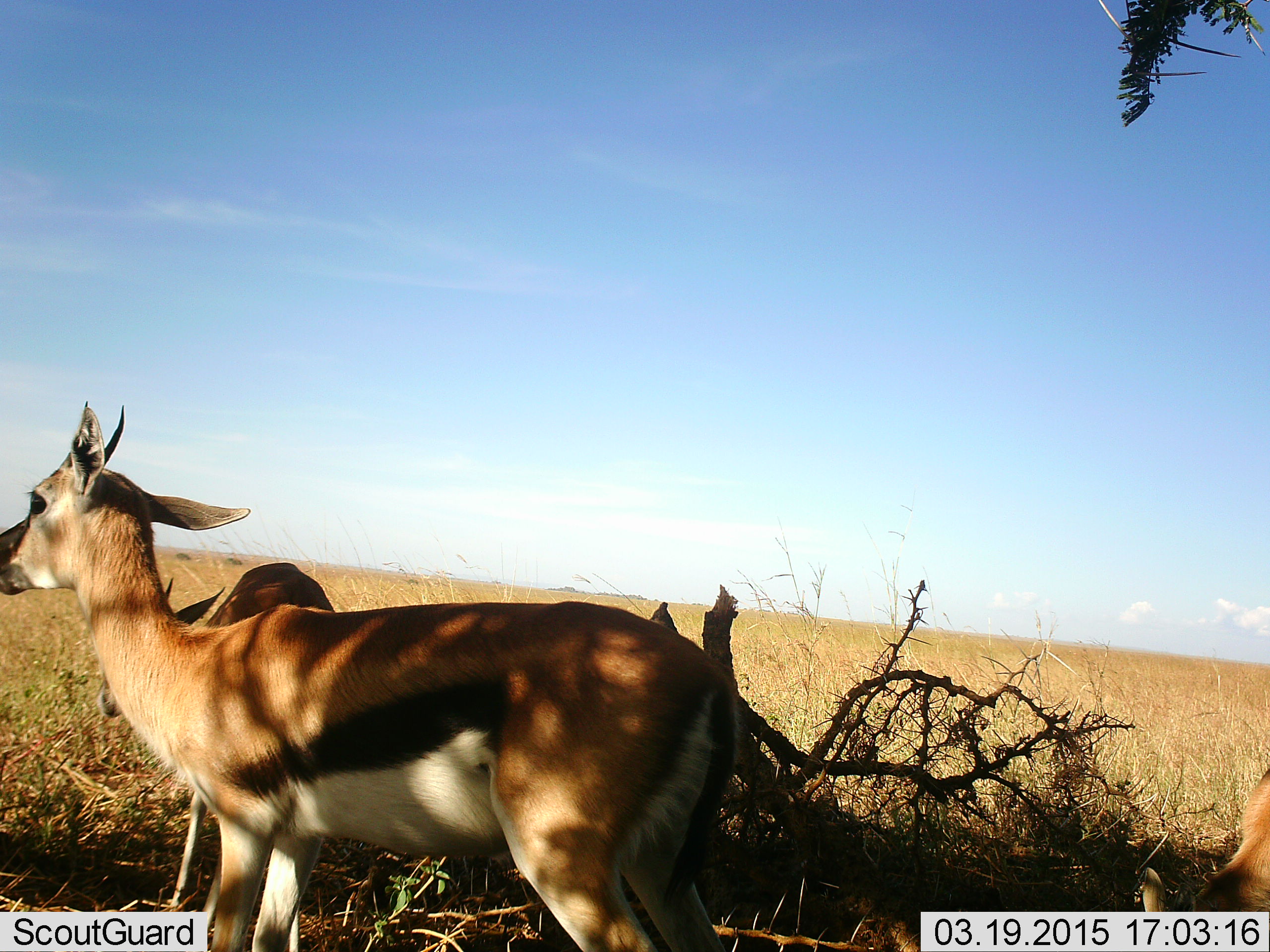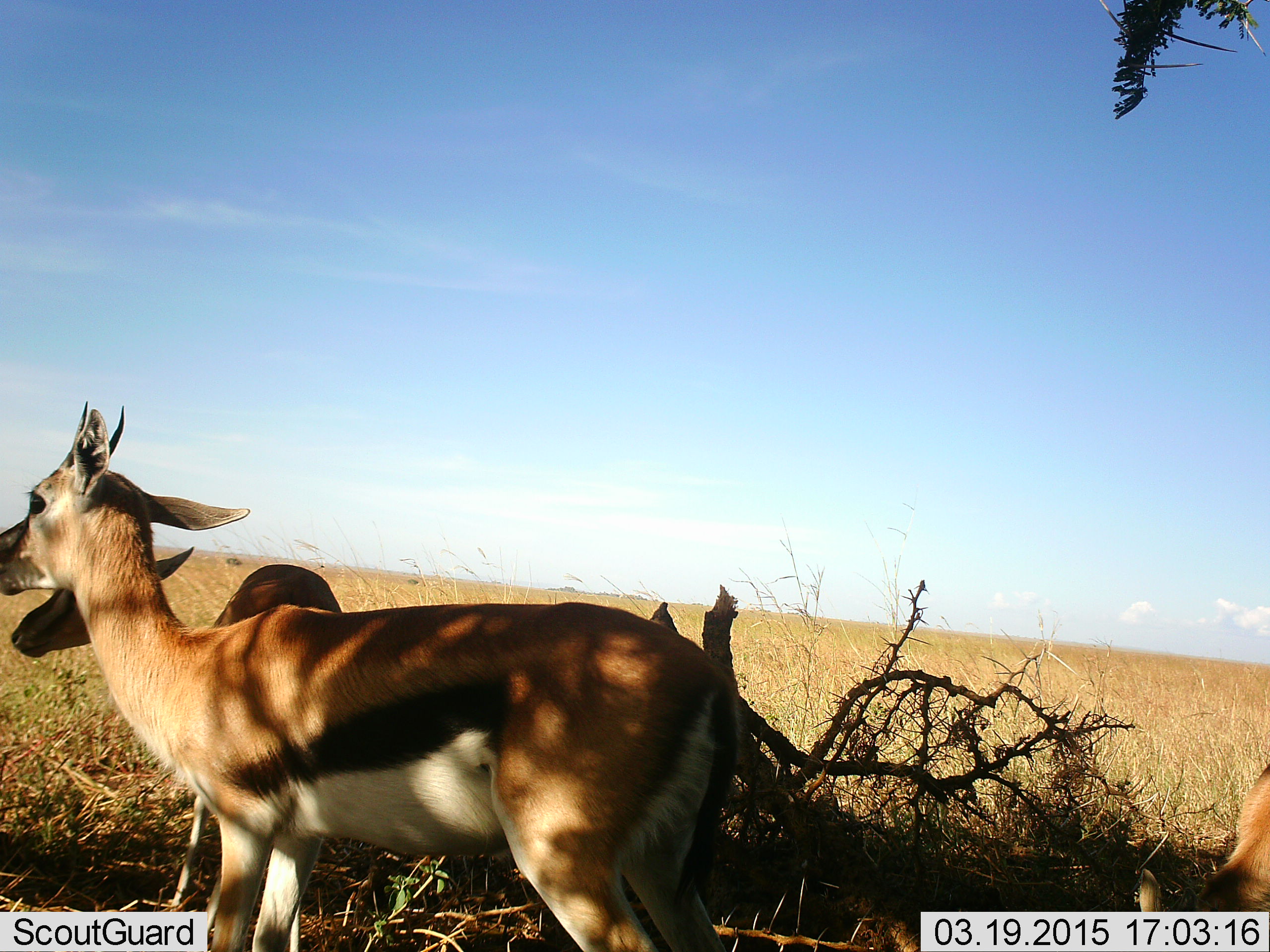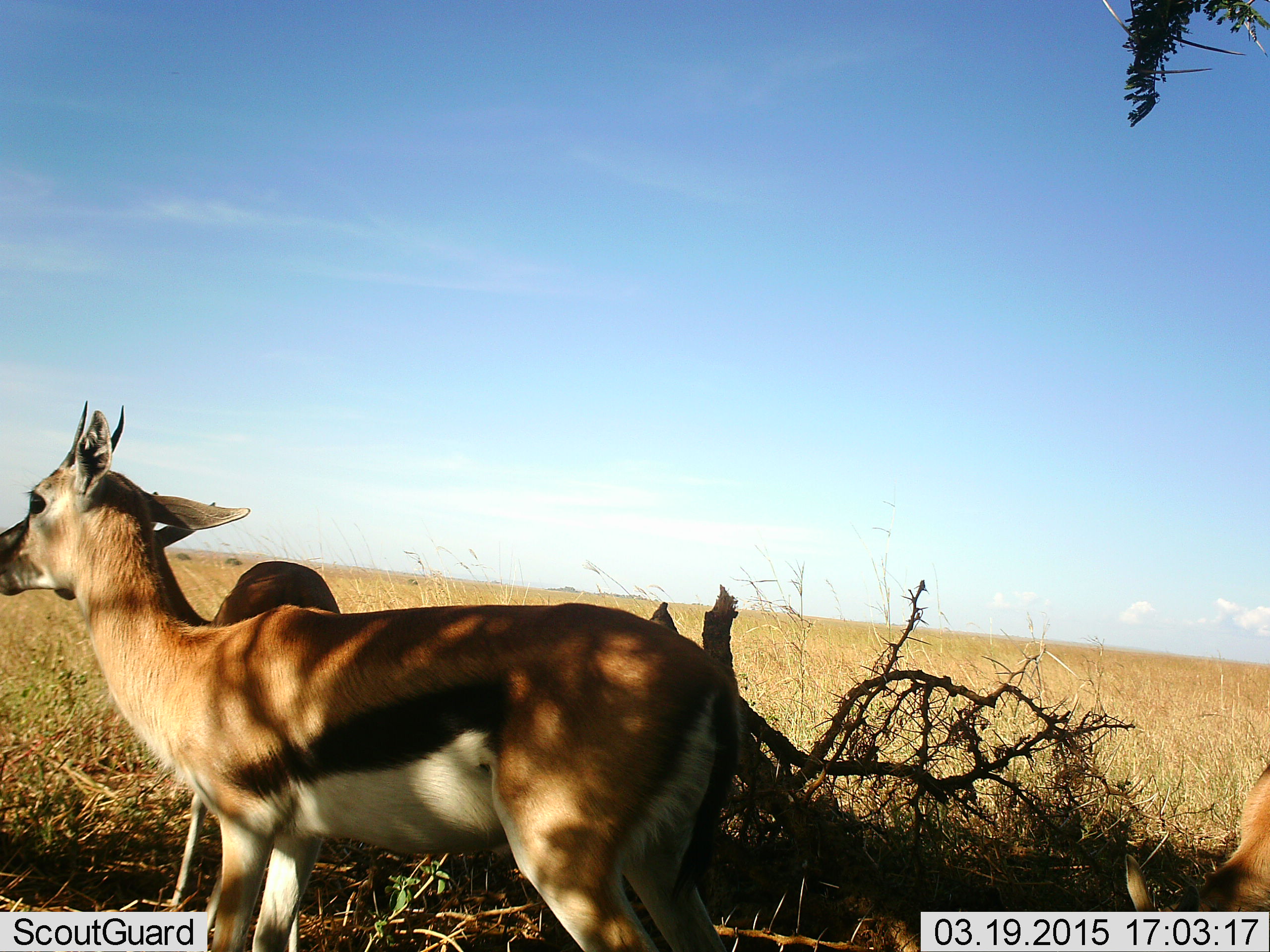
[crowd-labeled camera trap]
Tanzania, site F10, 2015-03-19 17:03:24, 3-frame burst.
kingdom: Animalia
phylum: Chordata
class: Mammalia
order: Artiodactyla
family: Bovidae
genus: Eudorcas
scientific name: Eudorcas thomsonii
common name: thomson's gazelle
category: gazellethomsons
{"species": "gazellethomsons (thomson's gazelle) (Eudorcas thomsonii)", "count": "3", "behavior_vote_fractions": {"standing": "100%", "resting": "0%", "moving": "0%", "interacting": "0%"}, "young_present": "30%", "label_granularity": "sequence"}